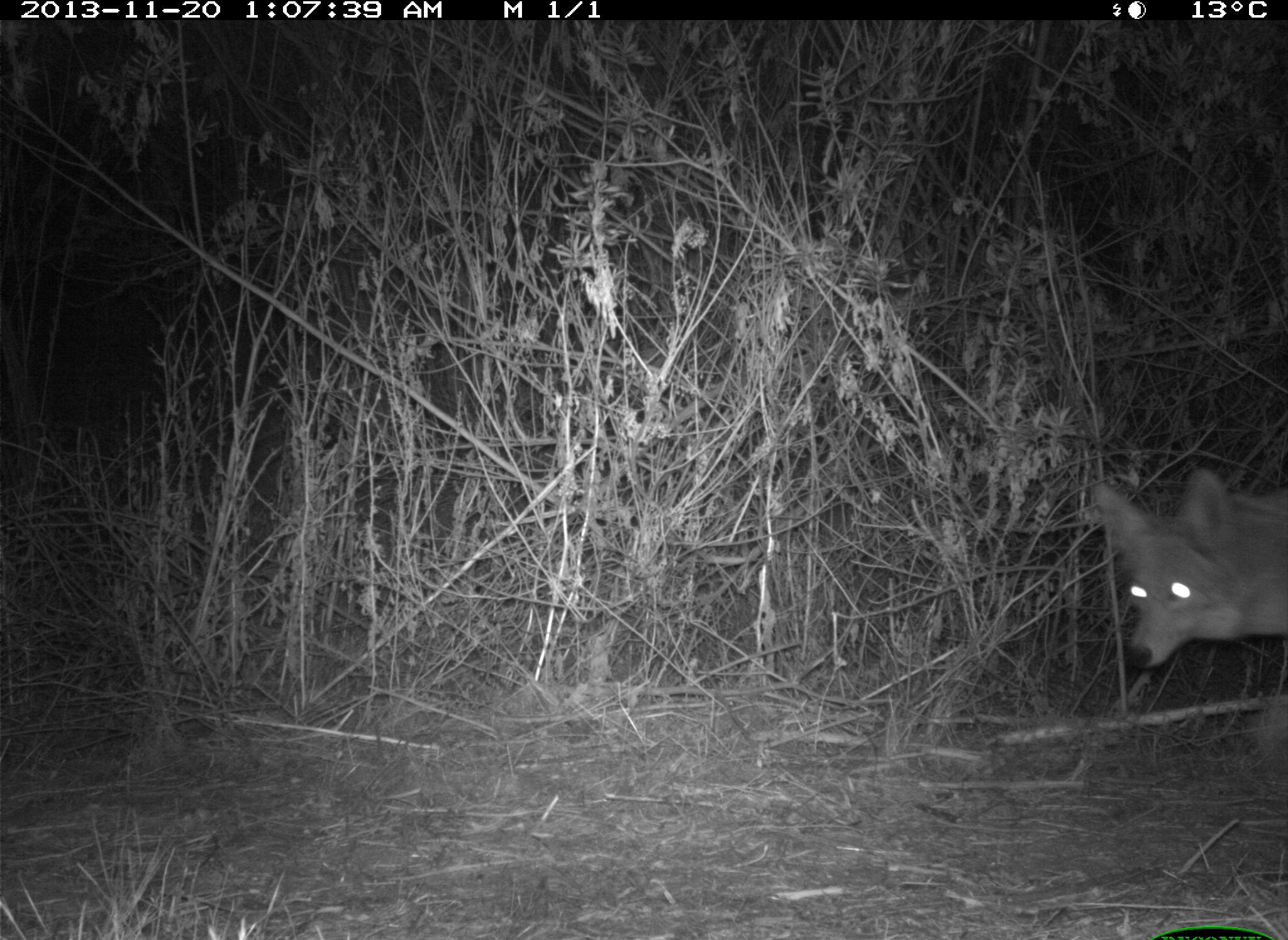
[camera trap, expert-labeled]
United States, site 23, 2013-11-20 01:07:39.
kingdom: Animalia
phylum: Chordata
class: Mammalia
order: Carnivora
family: Canidae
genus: Canis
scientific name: Canis latrans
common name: coyote